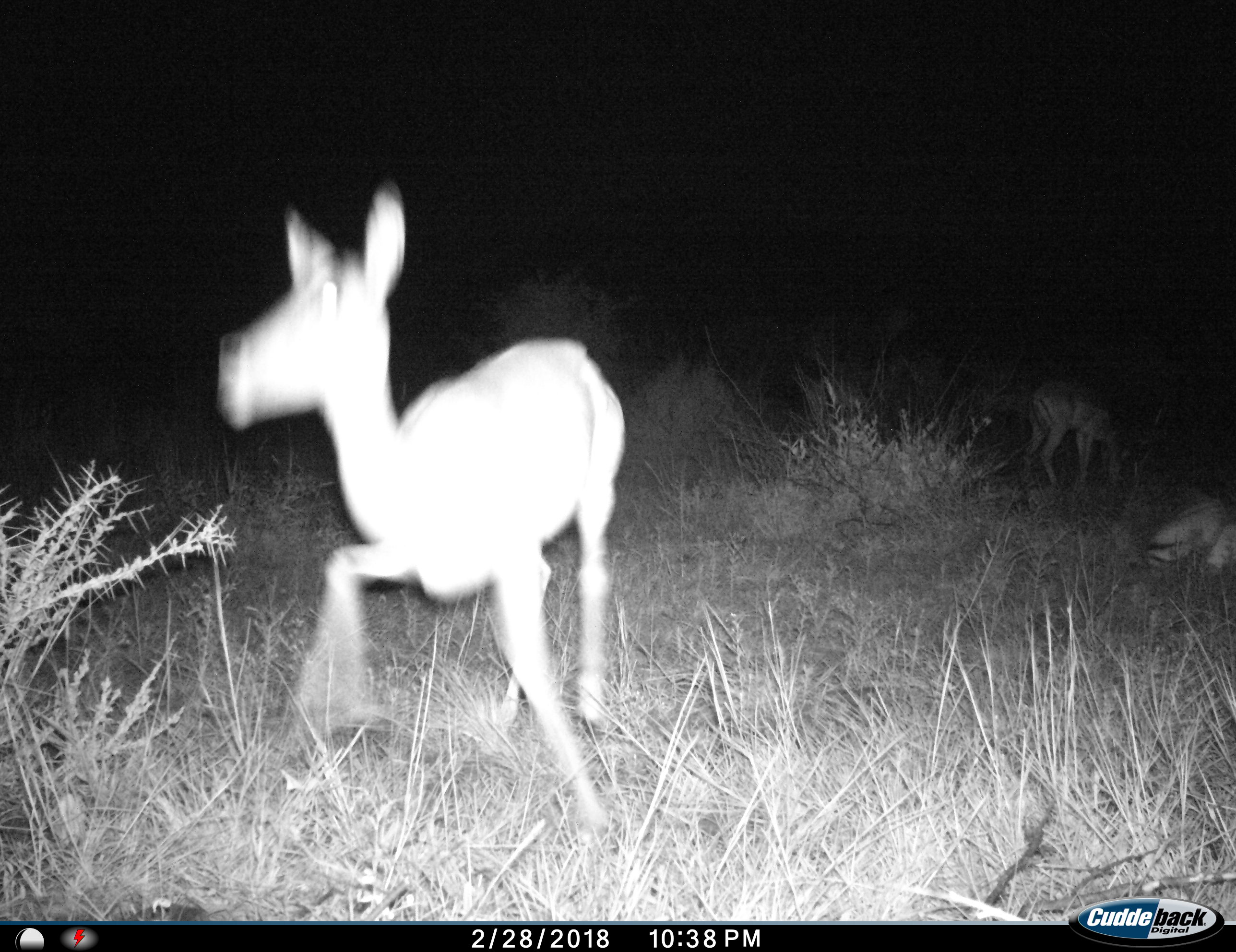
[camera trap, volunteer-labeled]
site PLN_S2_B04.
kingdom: Animalia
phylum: Chordata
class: Mammalia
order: Artiodactyla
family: Bovidae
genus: Aepyceros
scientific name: Aepyceros melampus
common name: impala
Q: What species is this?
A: Impala (Aepyceros melampus).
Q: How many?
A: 3.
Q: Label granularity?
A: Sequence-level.